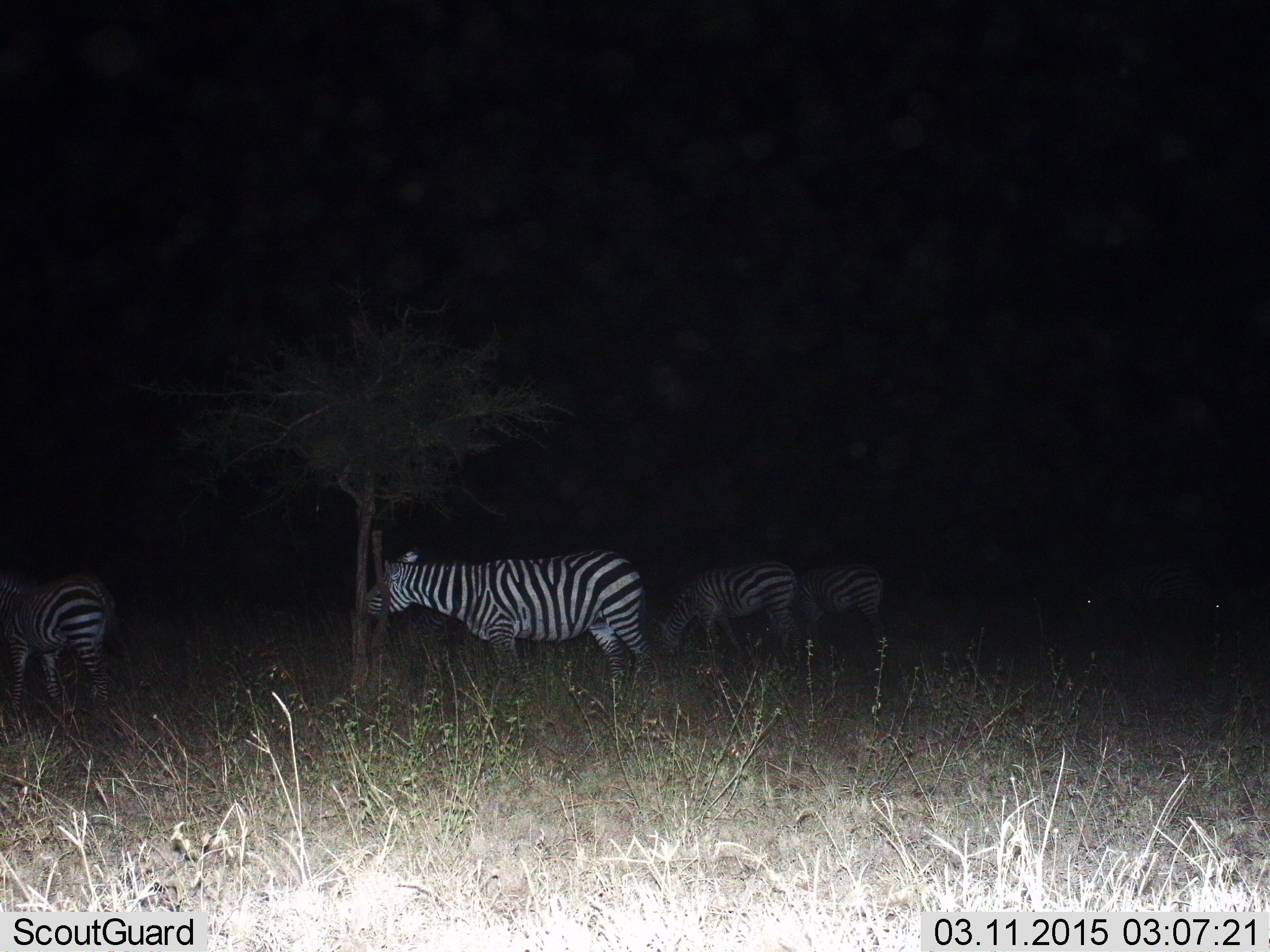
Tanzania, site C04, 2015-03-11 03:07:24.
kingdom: Animalia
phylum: Chordata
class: Mammalia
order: Perissodactyla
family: Equidae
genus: Equus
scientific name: Equus quagga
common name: plains zebra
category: zebra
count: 4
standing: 70%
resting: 0%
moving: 10%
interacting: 0%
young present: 0%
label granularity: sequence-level